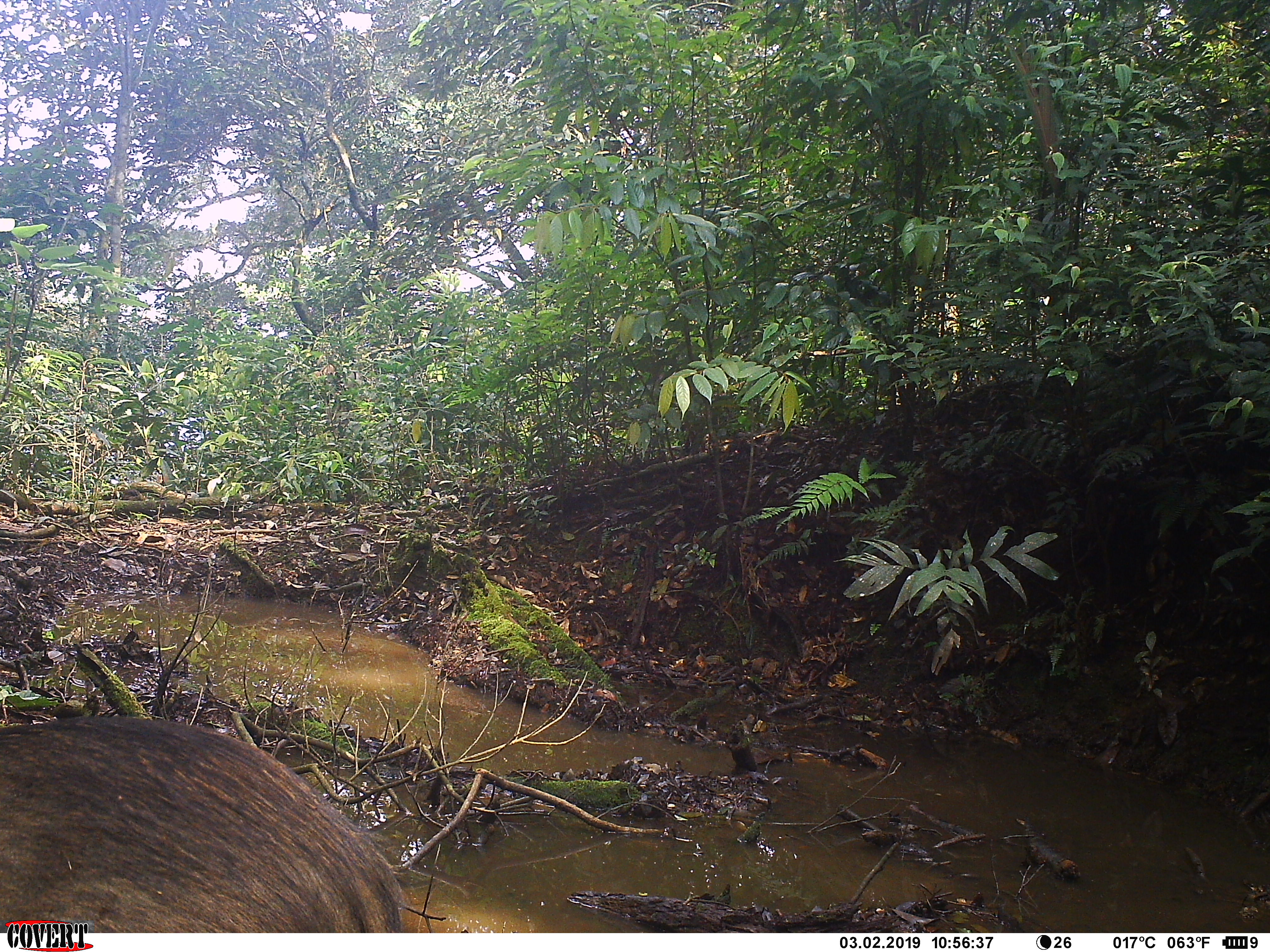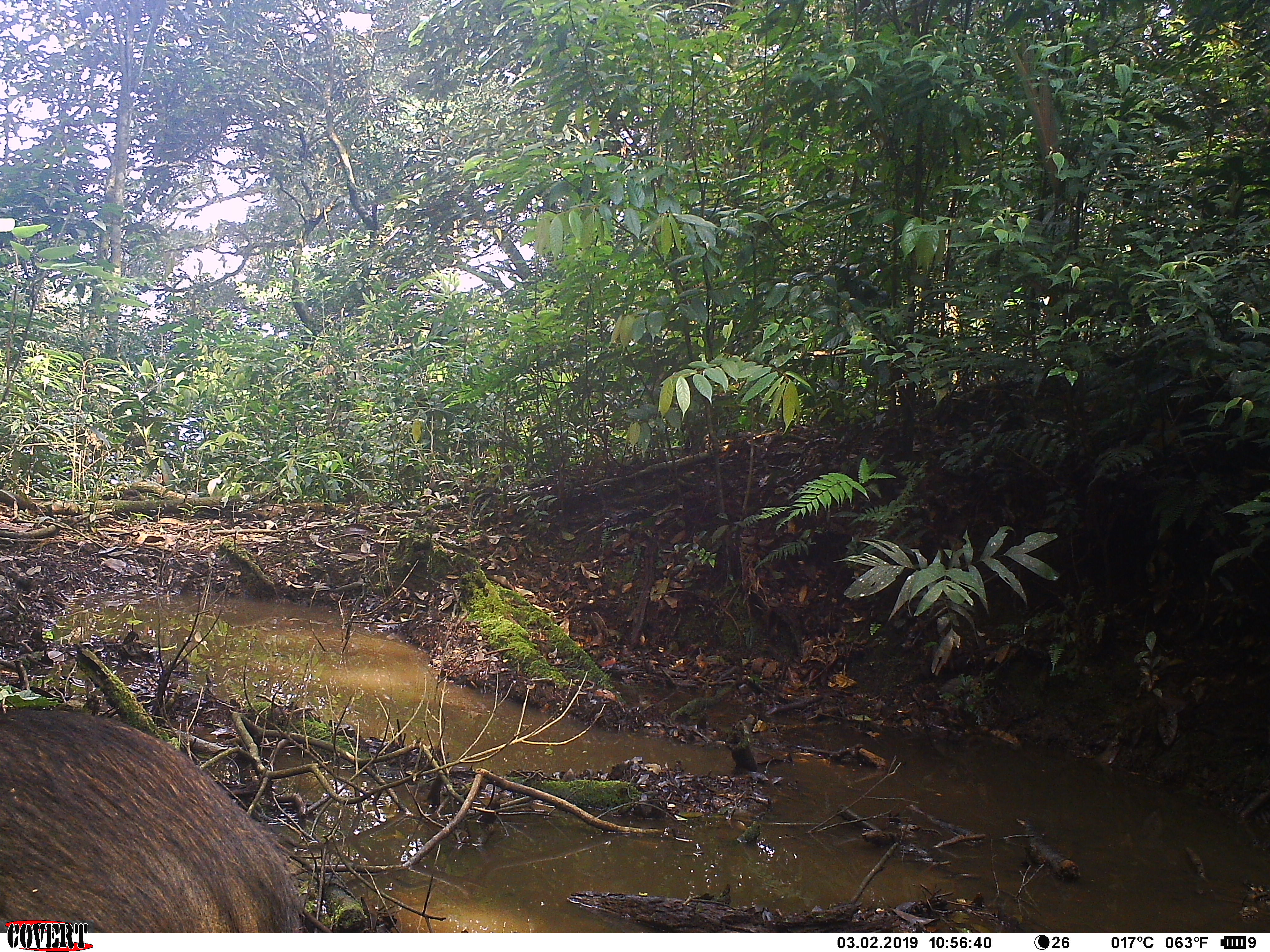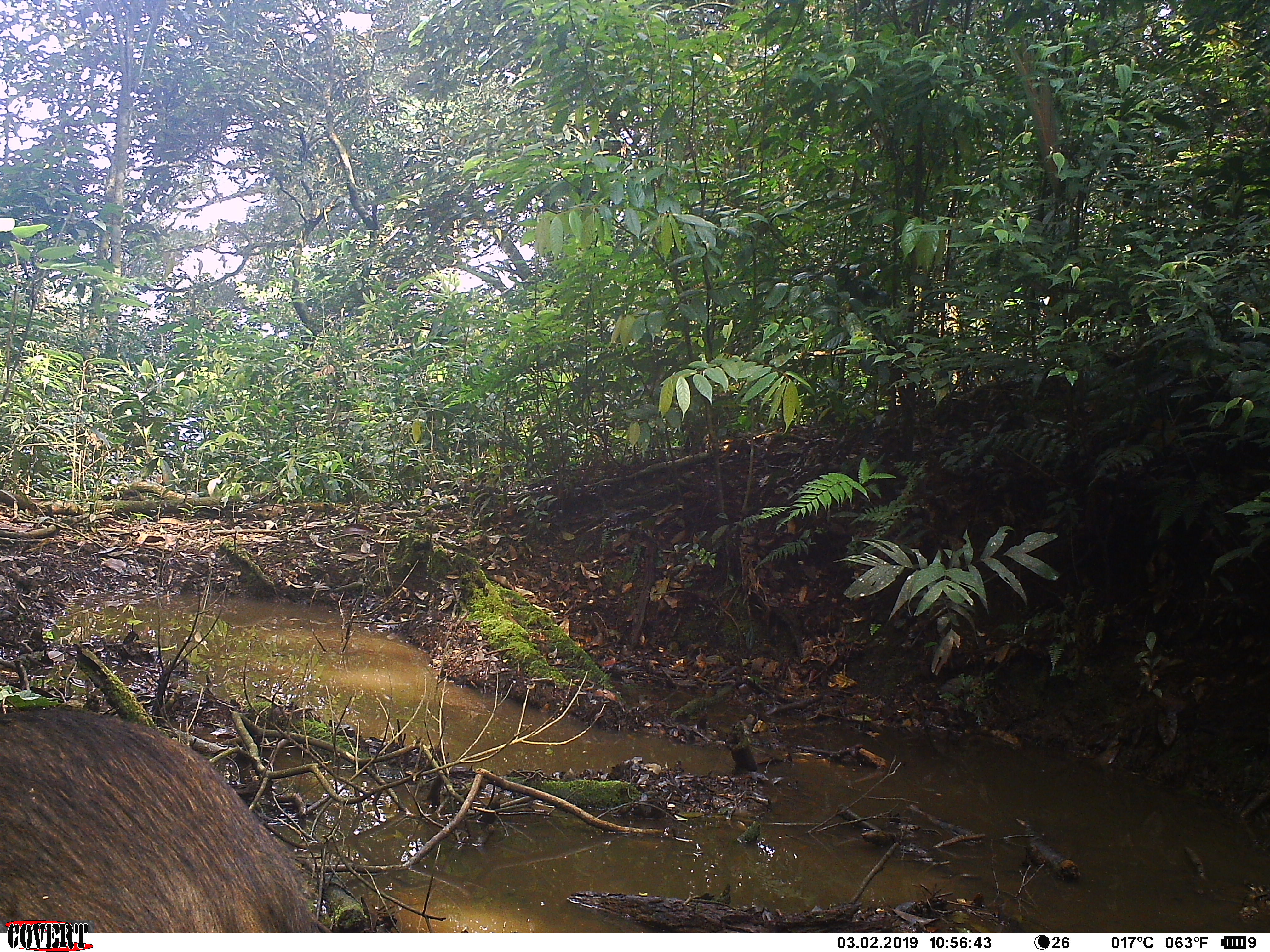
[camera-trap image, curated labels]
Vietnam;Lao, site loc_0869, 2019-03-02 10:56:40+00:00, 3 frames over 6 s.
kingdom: Animalia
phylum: Chordata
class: Mammalia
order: Artiodactyla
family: Suidae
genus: Sus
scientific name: Sus scrofa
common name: eurasian wild pig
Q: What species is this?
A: Eurasian wild pig (Sus scrofa).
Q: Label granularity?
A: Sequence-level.